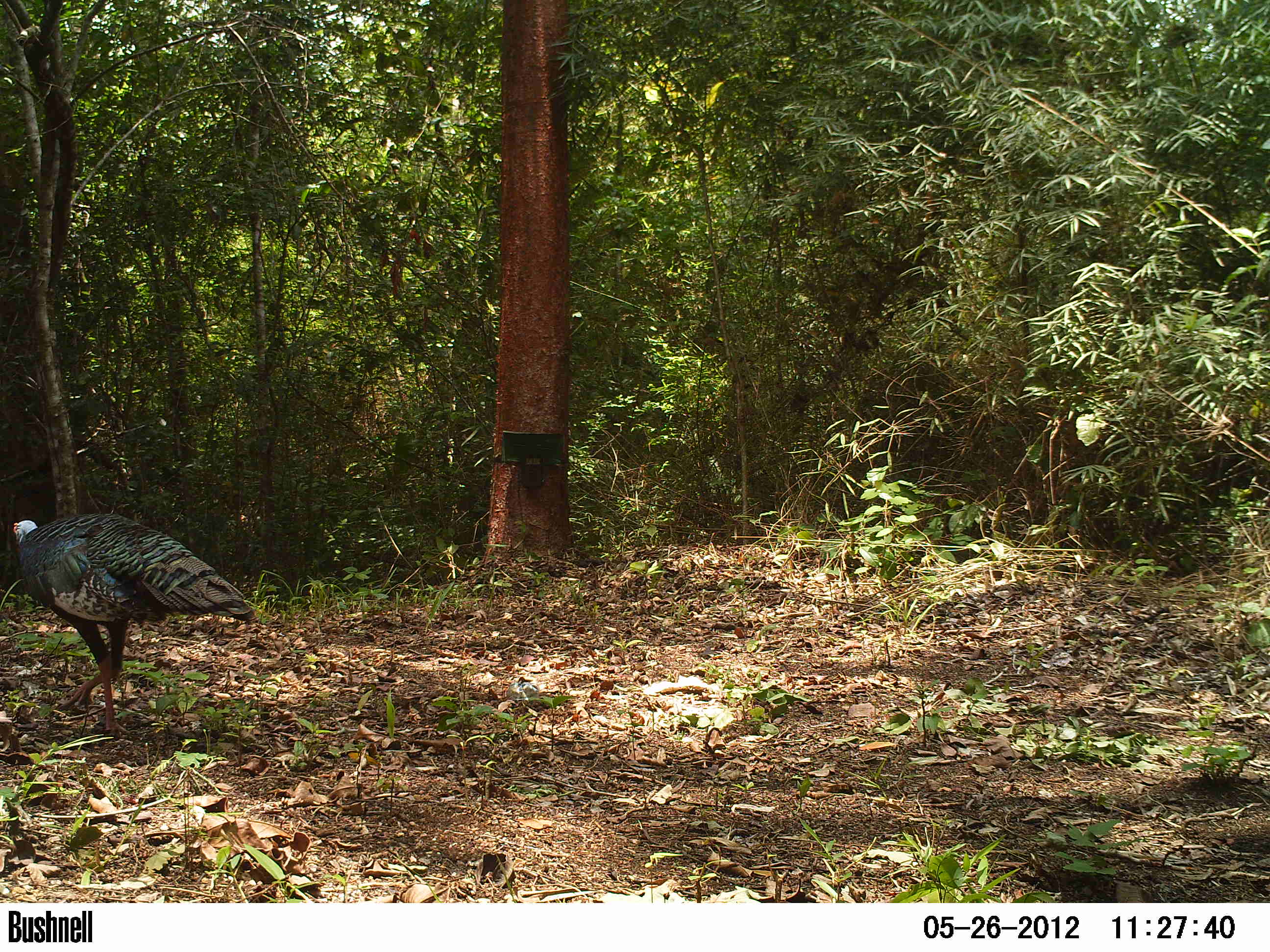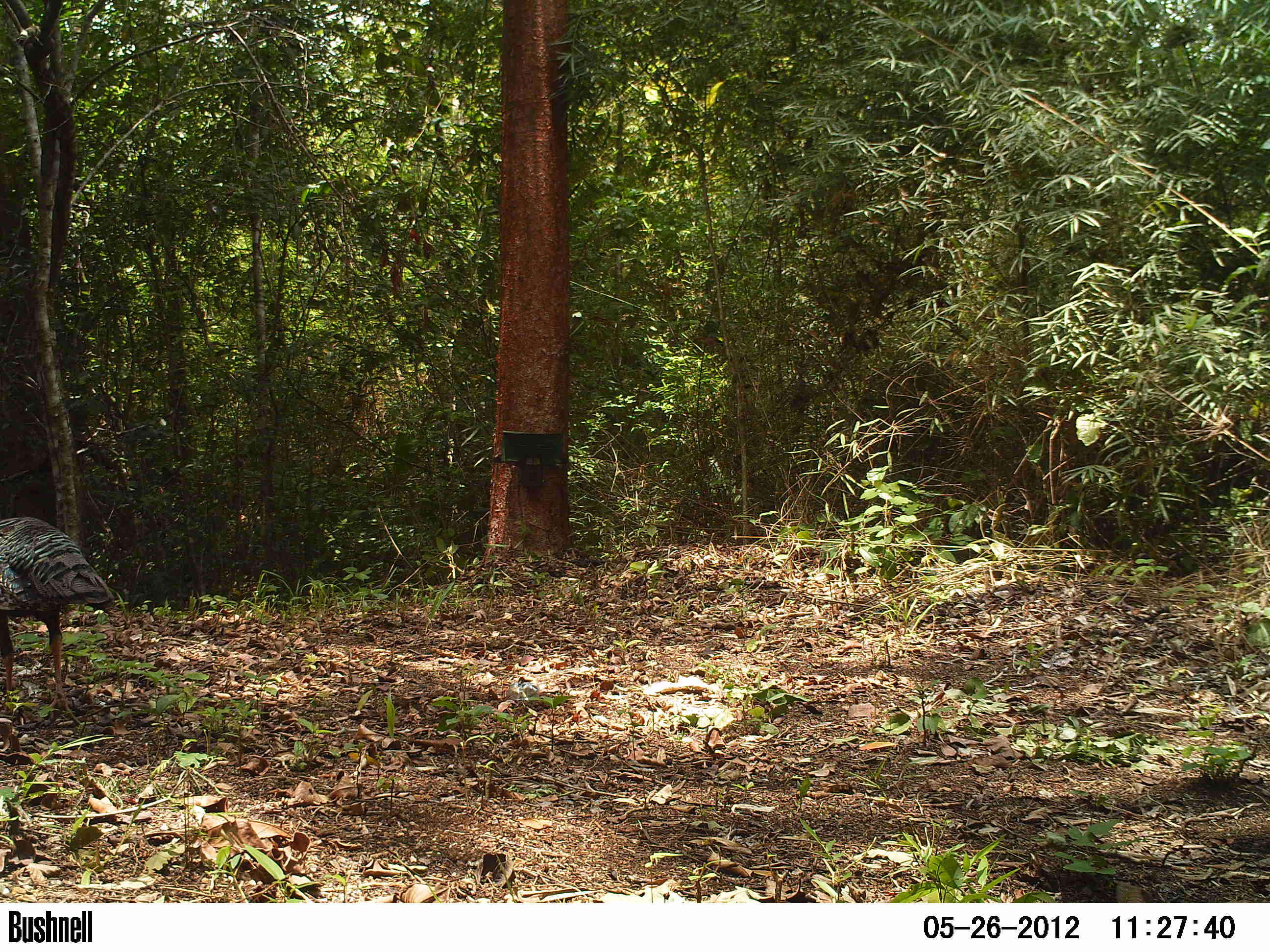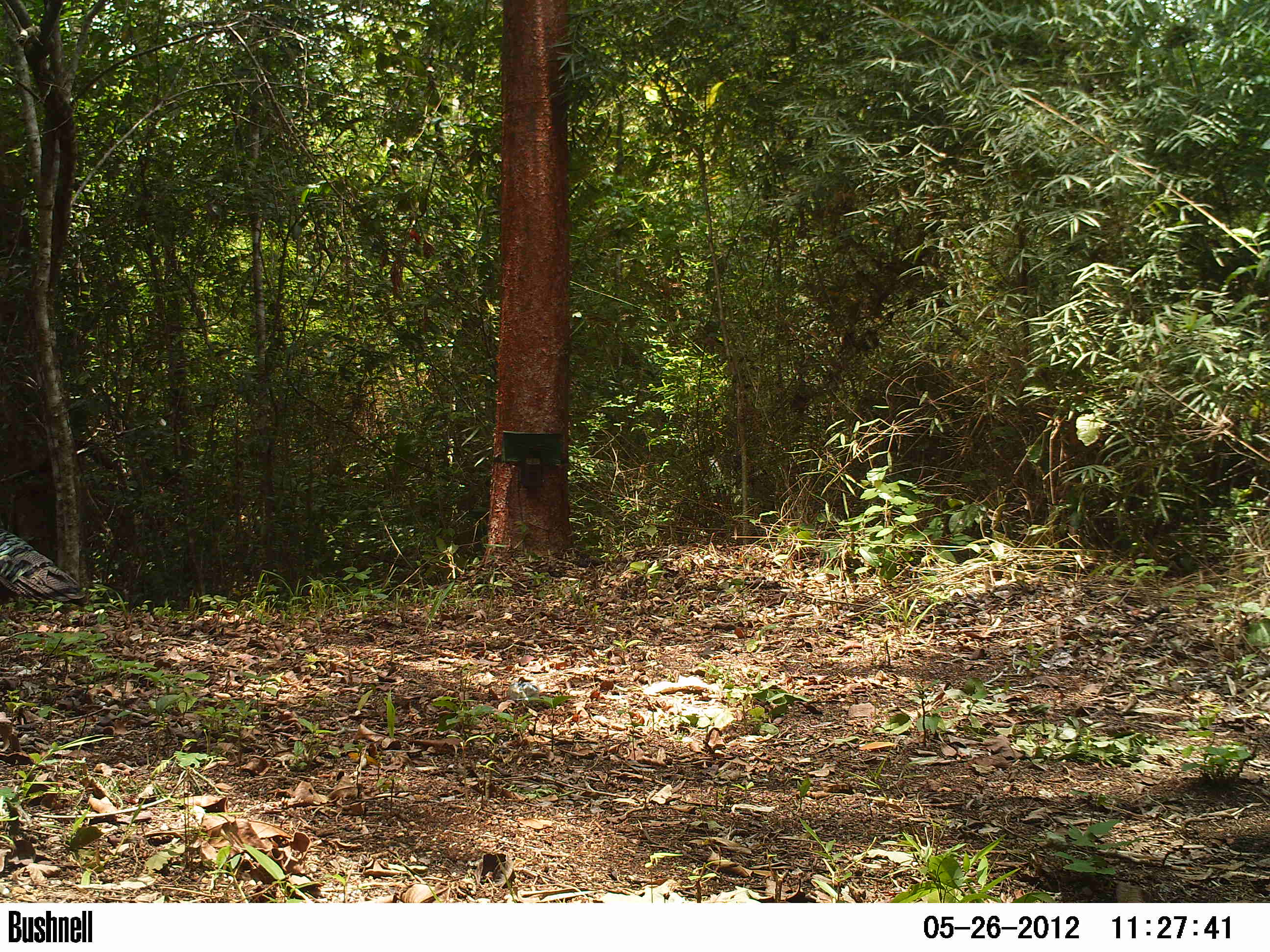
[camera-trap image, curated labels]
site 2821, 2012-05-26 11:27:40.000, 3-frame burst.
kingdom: Animalia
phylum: Chordata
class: Aves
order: Galliformes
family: Phasianidae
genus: Meleagris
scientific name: Meleagris ocellata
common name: ocellated turkey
Meleagris ocellata (ocellated turkey), count 2, age adult.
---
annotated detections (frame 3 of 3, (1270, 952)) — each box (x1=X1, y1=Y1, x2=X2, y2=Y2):
meleagris ocellata: (x1=0, y1=528, x2=90, y2=607)